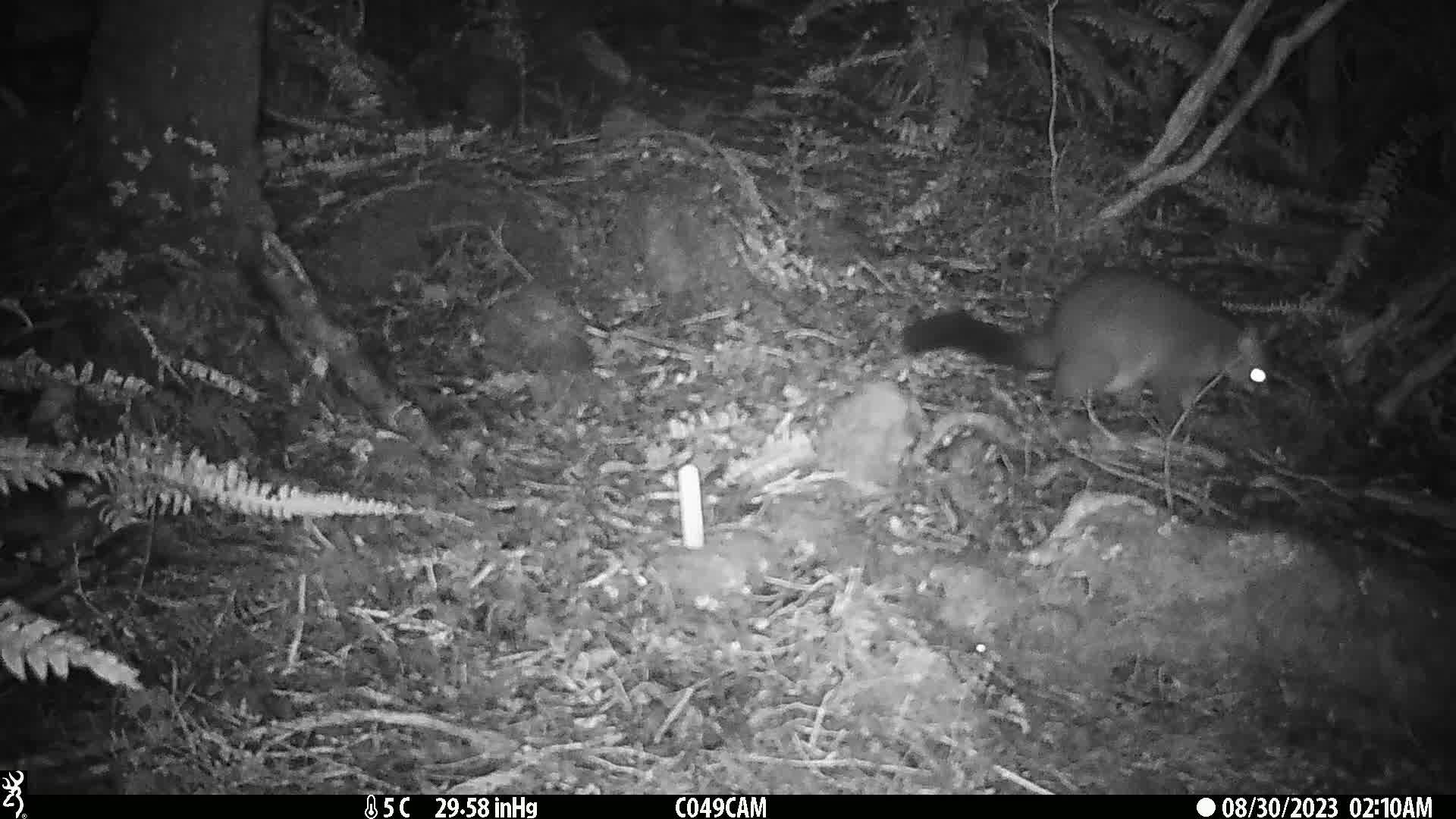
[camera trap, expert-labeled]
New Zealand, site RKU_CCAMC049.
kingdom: Animalia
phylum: Chordata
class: Mammalia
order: Diprotodontia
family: Phalangeridae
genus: Trichosurus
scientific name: Trichosurus vulpecula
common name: common brushtail possum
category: possum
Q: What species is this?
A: Possum (common brushtail possum) (Trichosurus vulpecula).